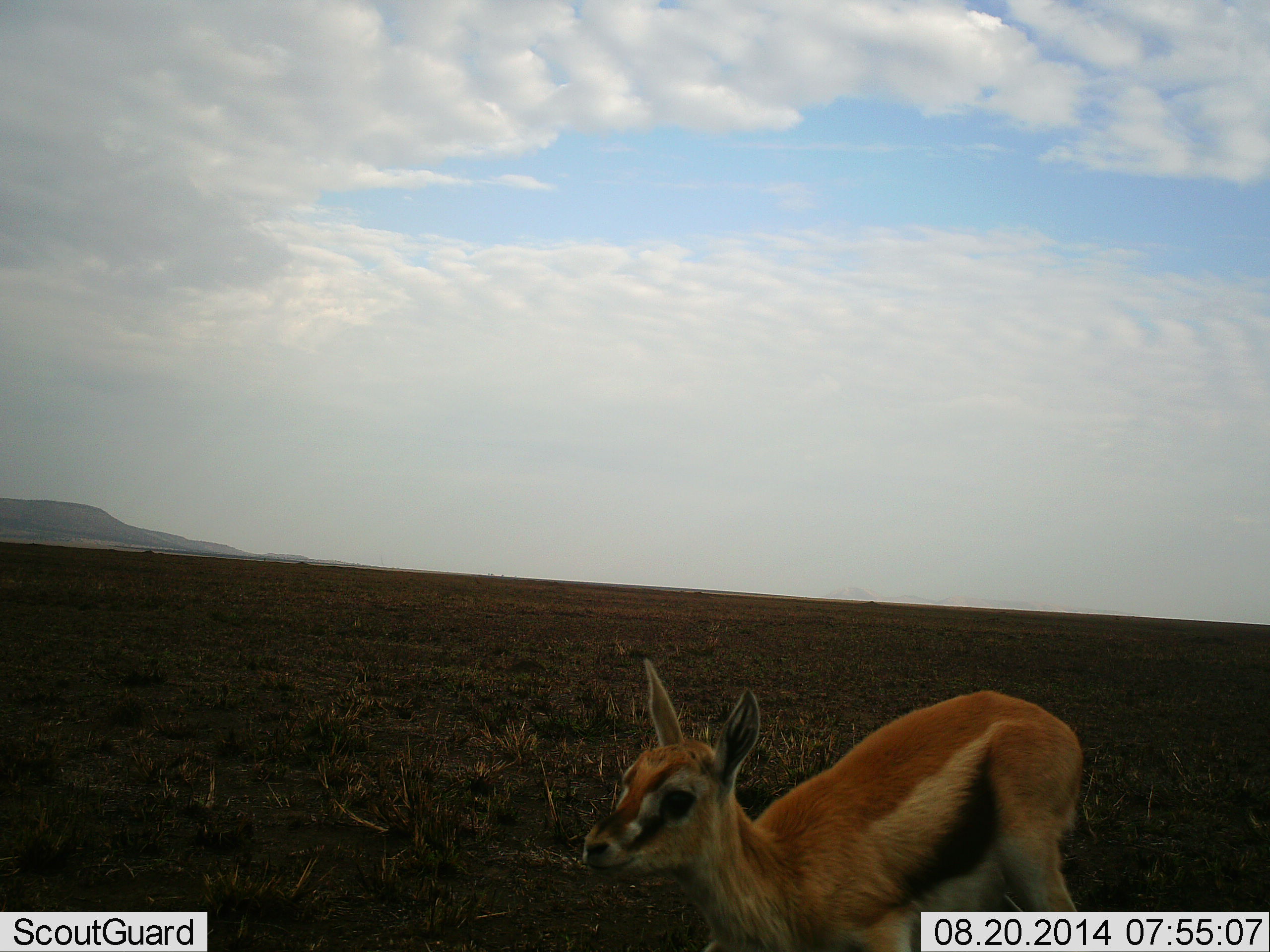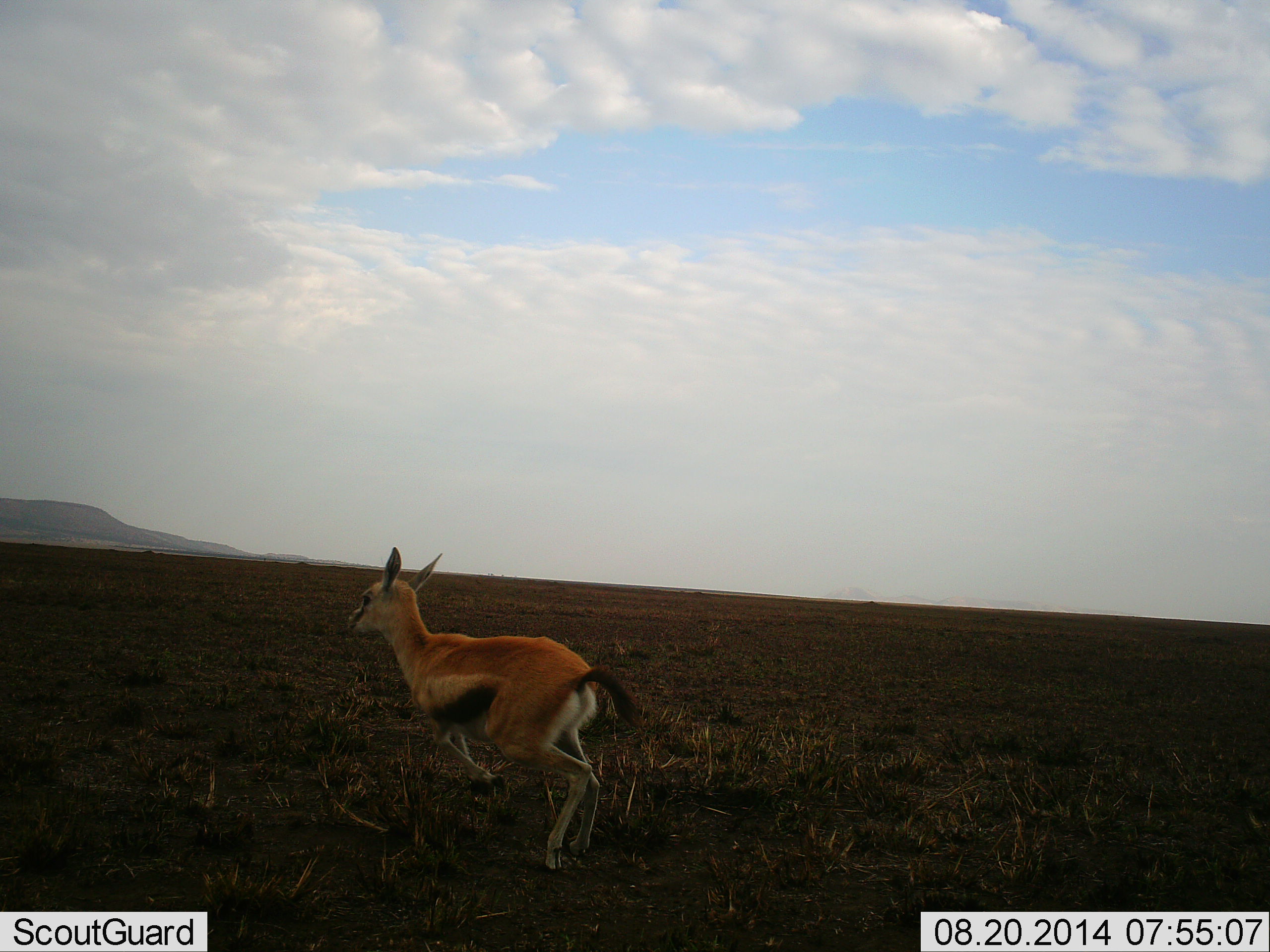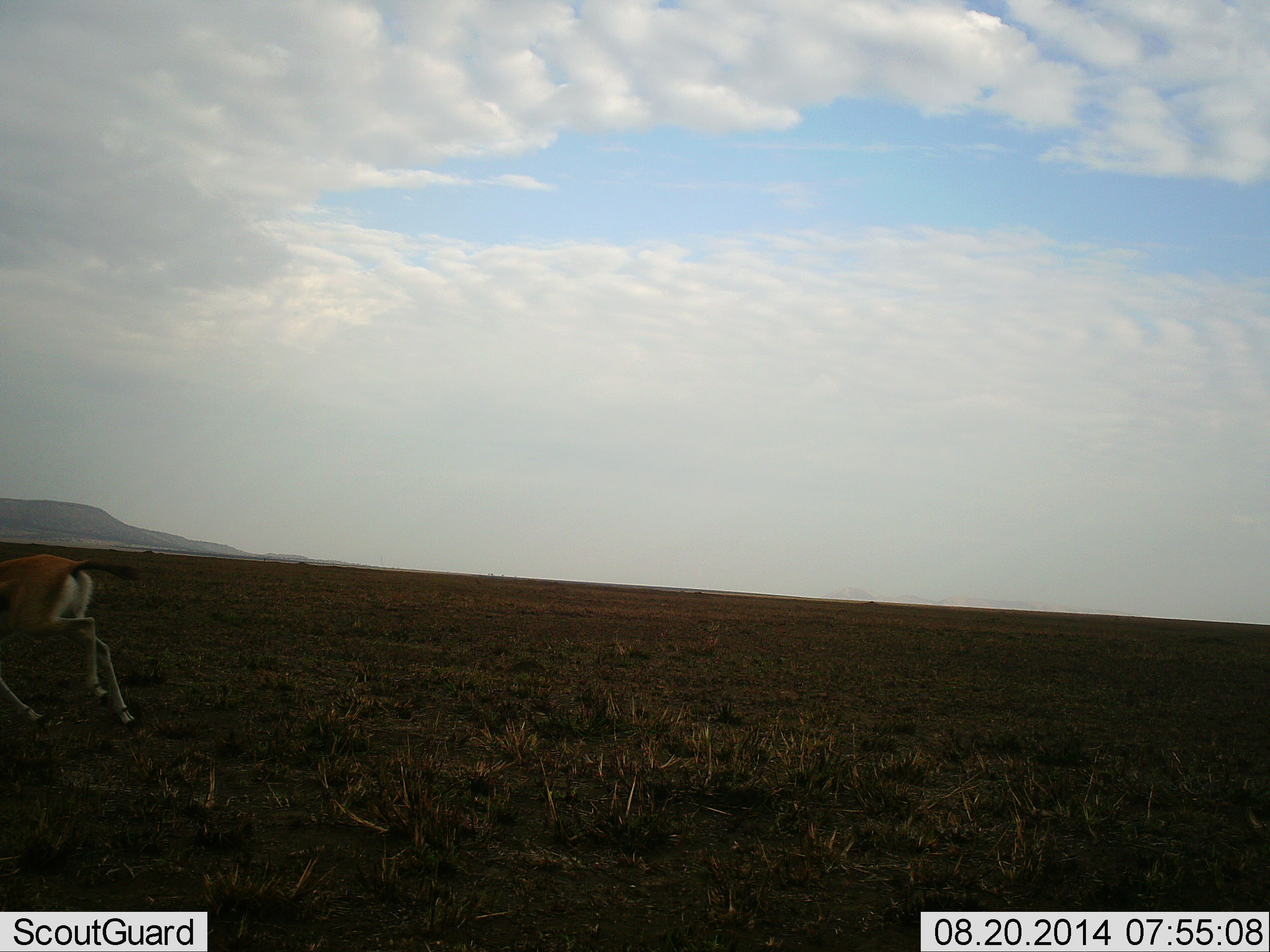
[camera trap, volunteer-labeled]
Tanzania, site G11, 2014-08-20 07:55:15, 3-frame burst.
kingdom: Animalia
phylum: Chordata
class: Mammalia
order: Artiodactyla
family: Bovidae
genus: Eudorcas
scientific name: Eudorcas thomsonii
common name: thomson's gazelle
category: gazellethomsons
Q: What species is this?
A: Gazellethomsons (thomson's gazelle) (Eudorcas thomsonii).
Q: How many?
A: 1.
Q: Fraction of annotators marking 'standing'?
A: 20%.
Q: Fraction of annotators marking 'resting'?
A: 0%.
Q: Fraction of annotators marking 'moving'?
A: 100%.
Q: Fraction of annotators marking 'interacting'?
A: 0%.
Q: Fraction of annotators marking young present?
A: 40%.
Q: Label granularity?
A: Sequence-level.